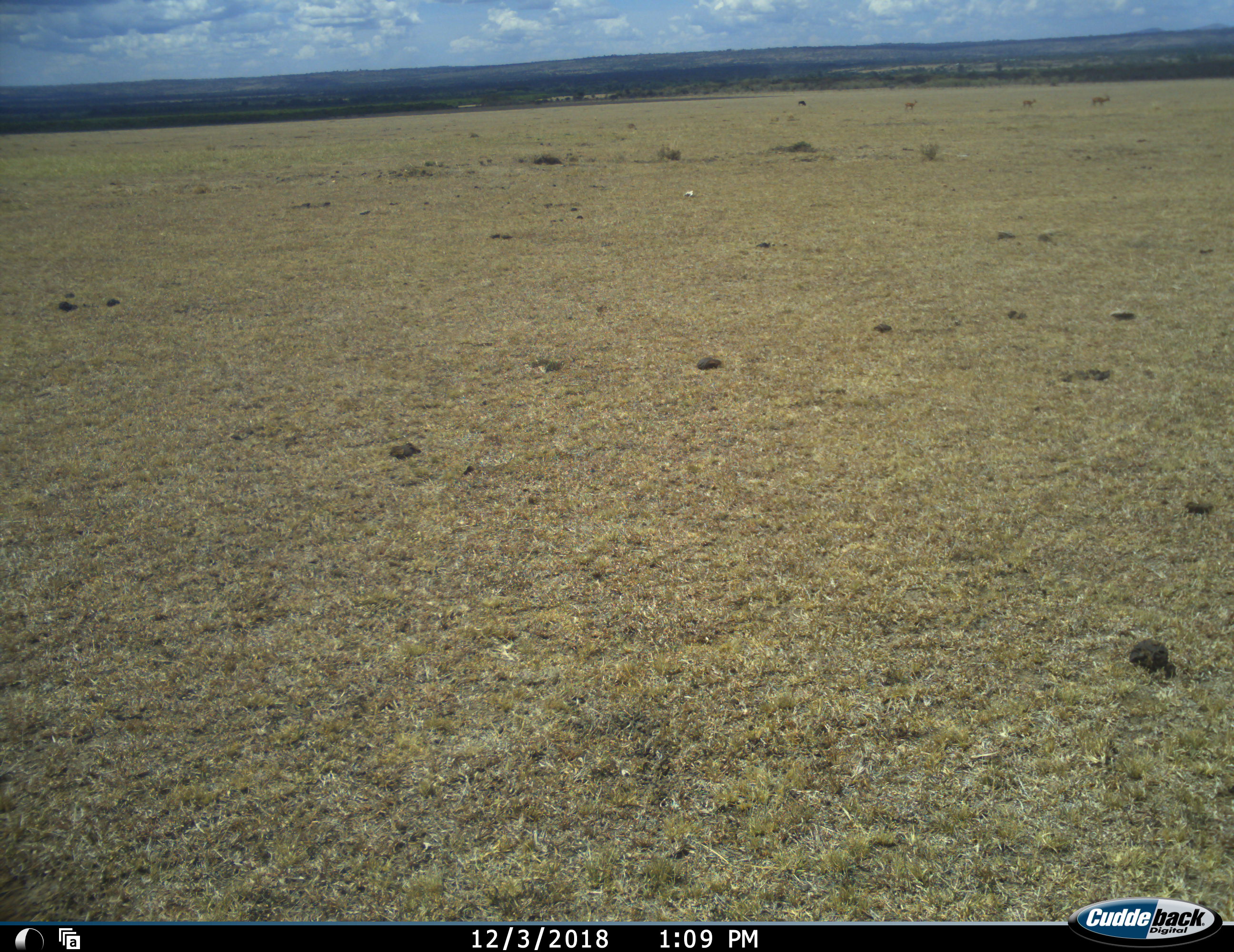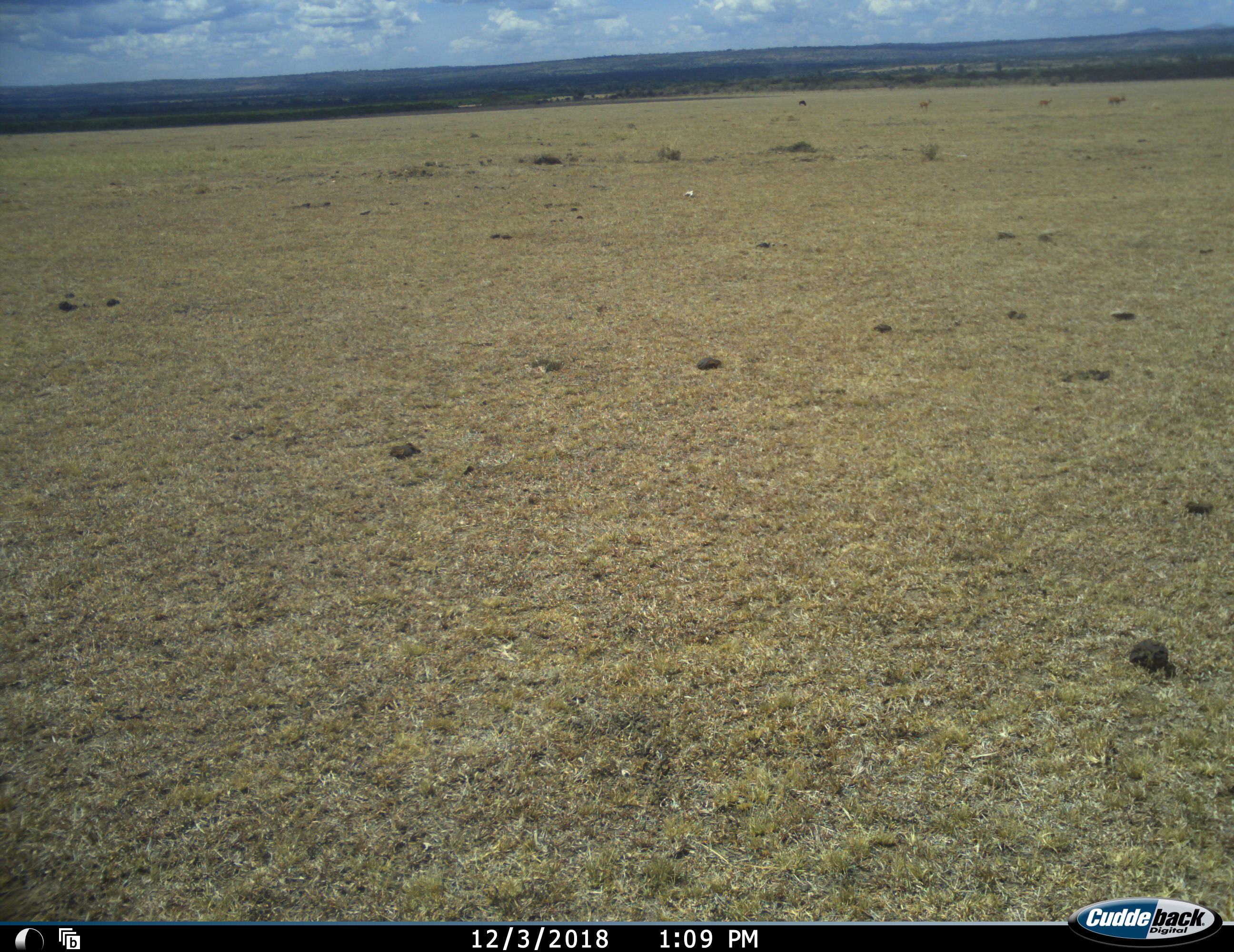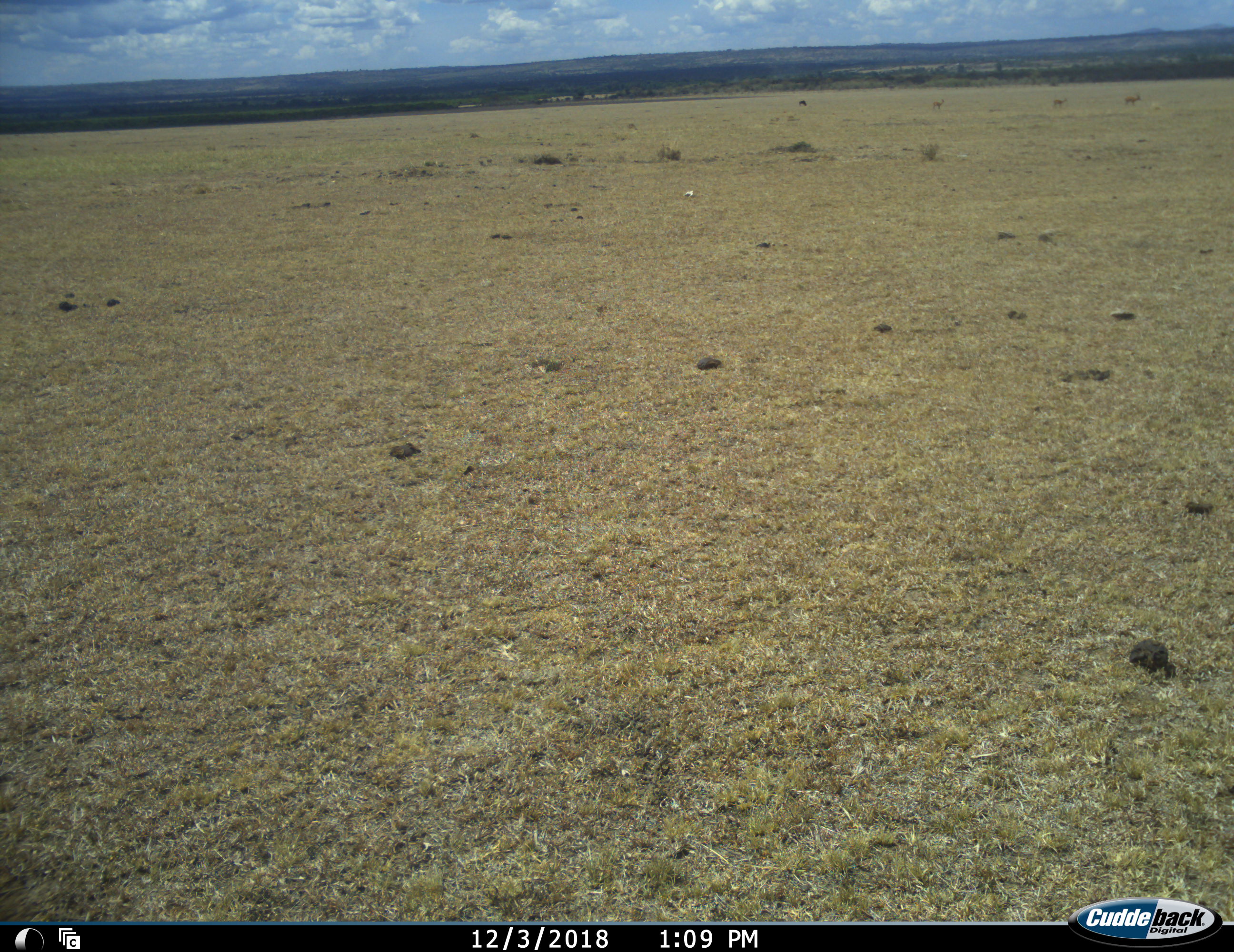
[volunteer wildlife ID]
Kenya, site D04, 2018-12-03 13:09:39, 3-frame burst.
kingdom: Animalia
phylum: Chordata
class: Mammalia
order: Artiodactyla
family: Bovidae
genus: Aepyceros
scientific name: Aepyceros melampus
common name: impala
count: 3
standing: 25%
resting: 0%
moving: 100%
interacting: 0%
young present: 0%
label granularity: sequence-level